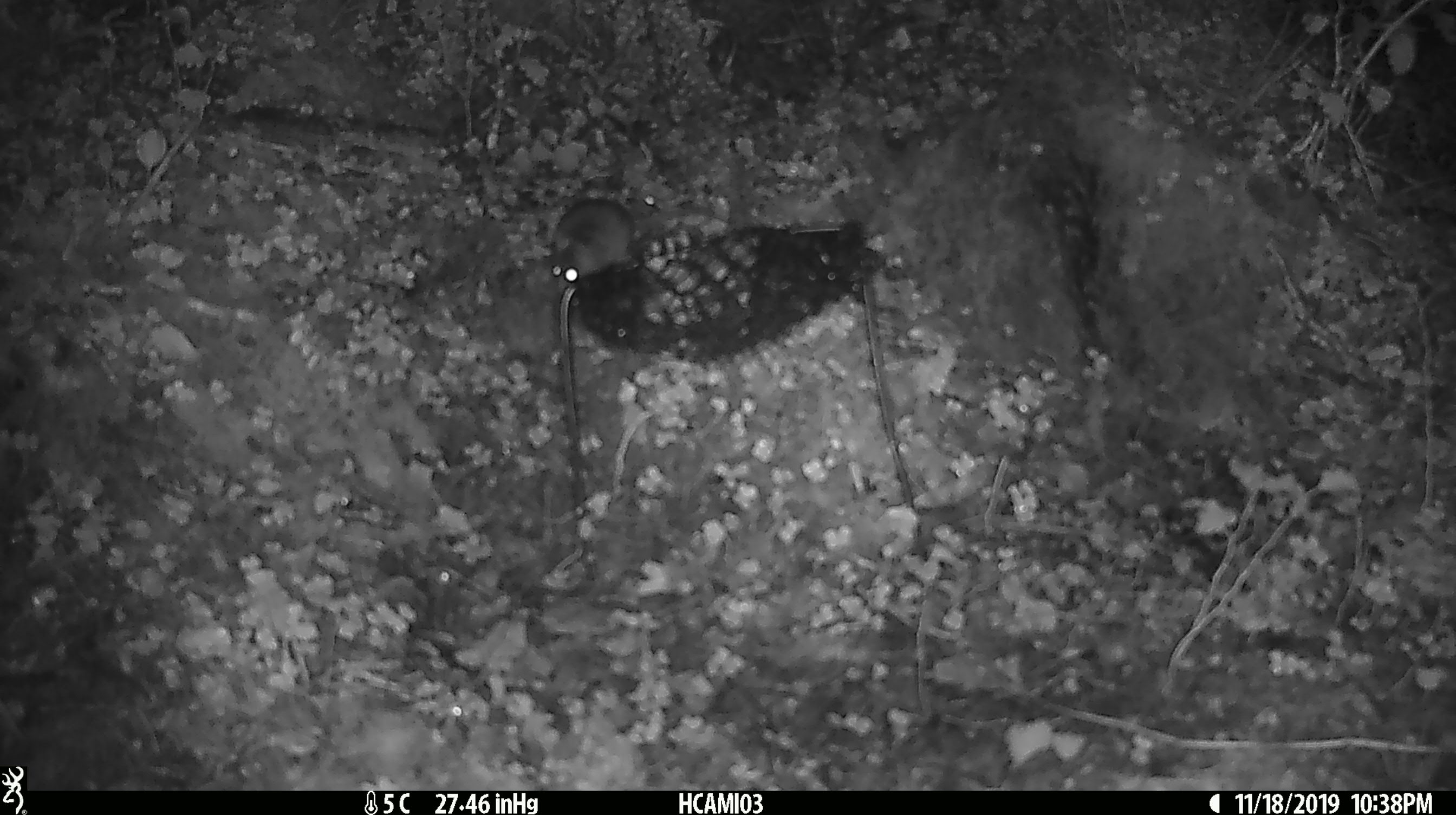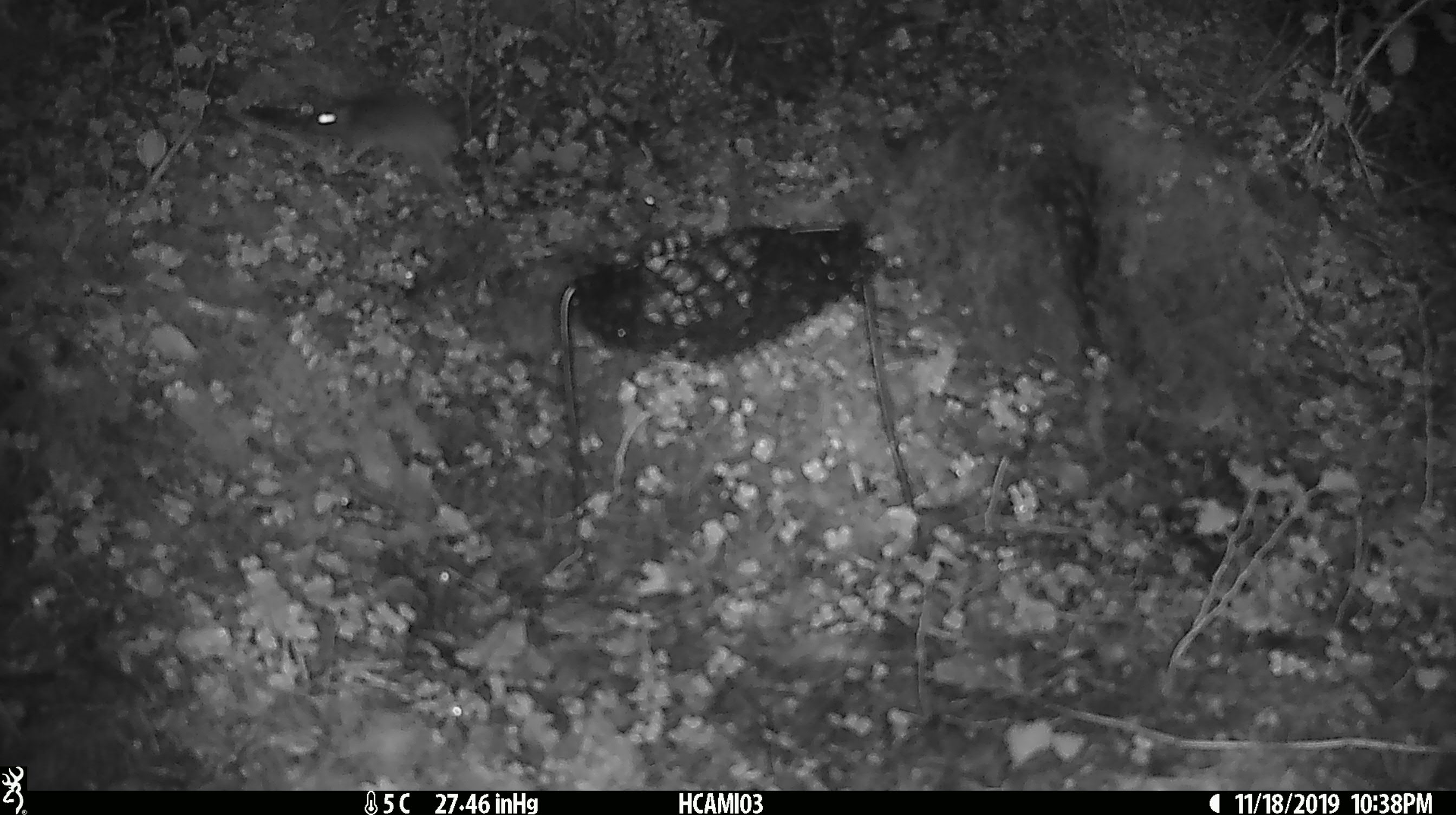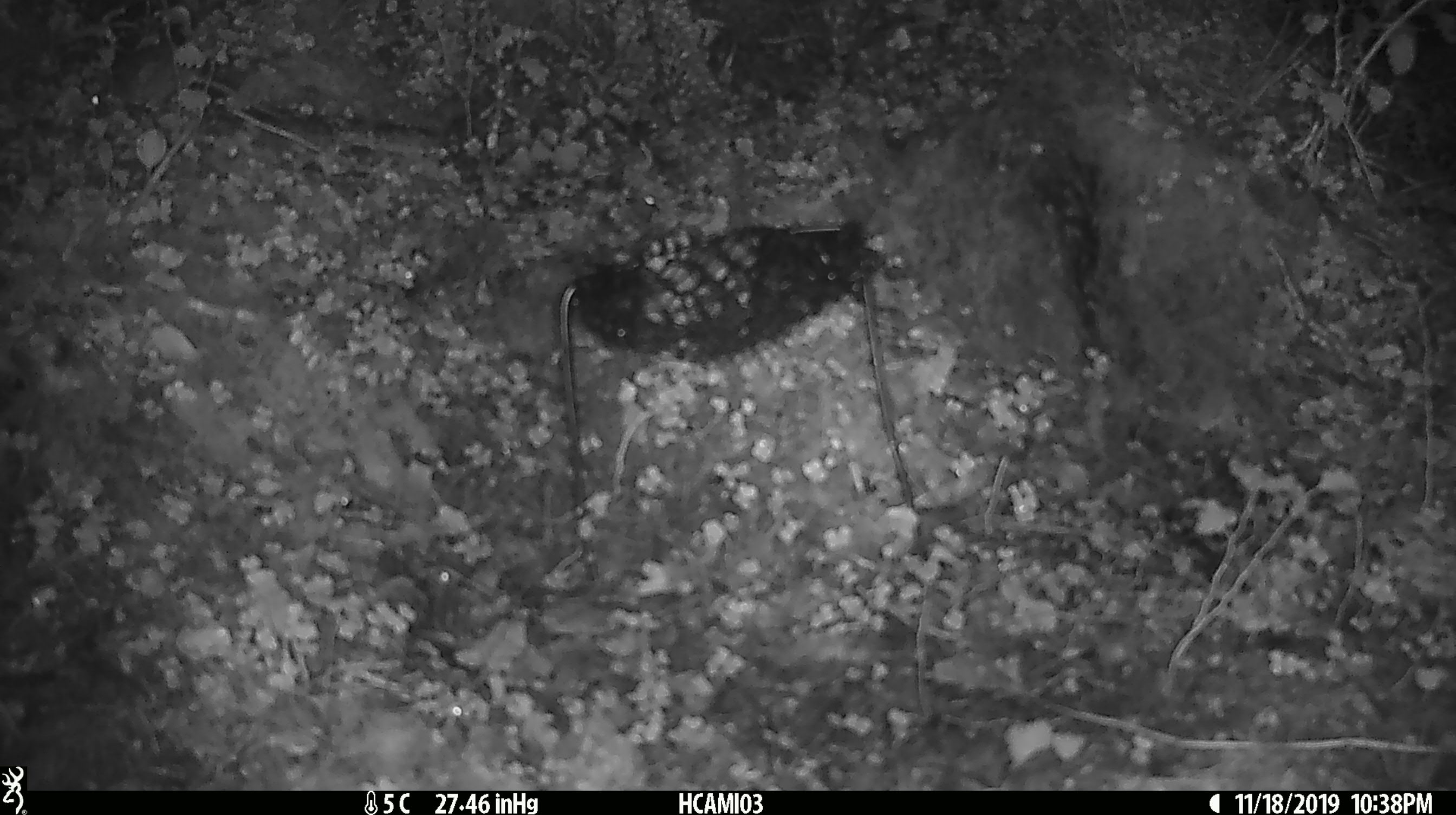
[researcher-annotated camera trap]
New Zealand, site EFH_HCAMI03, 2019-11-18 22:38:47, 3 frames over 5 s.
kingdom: Animalia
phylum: Chordata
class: Mammalia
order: Rodentia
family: Muridae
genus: Mus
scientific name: Mus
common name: mouse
Mouse (Mus).